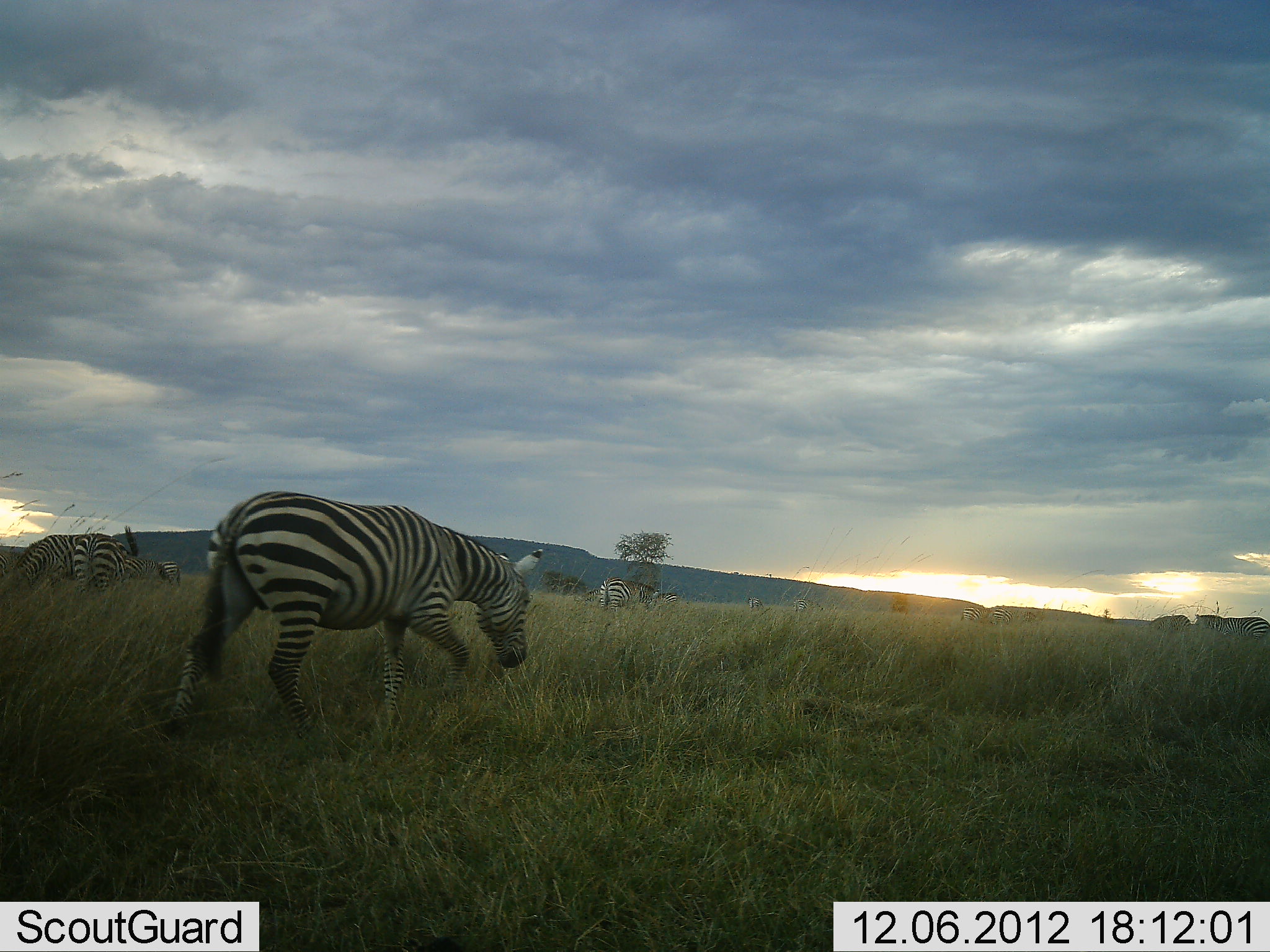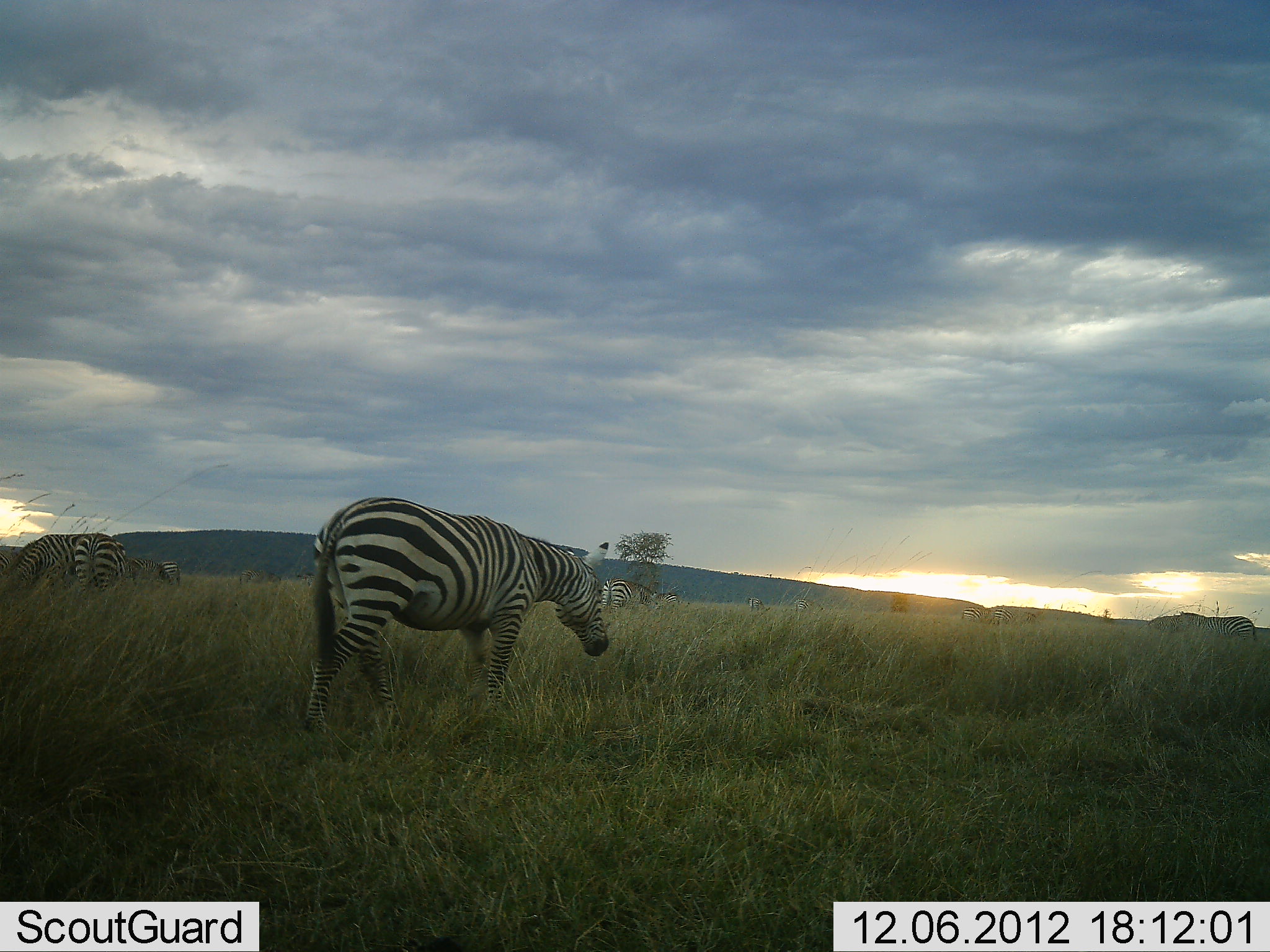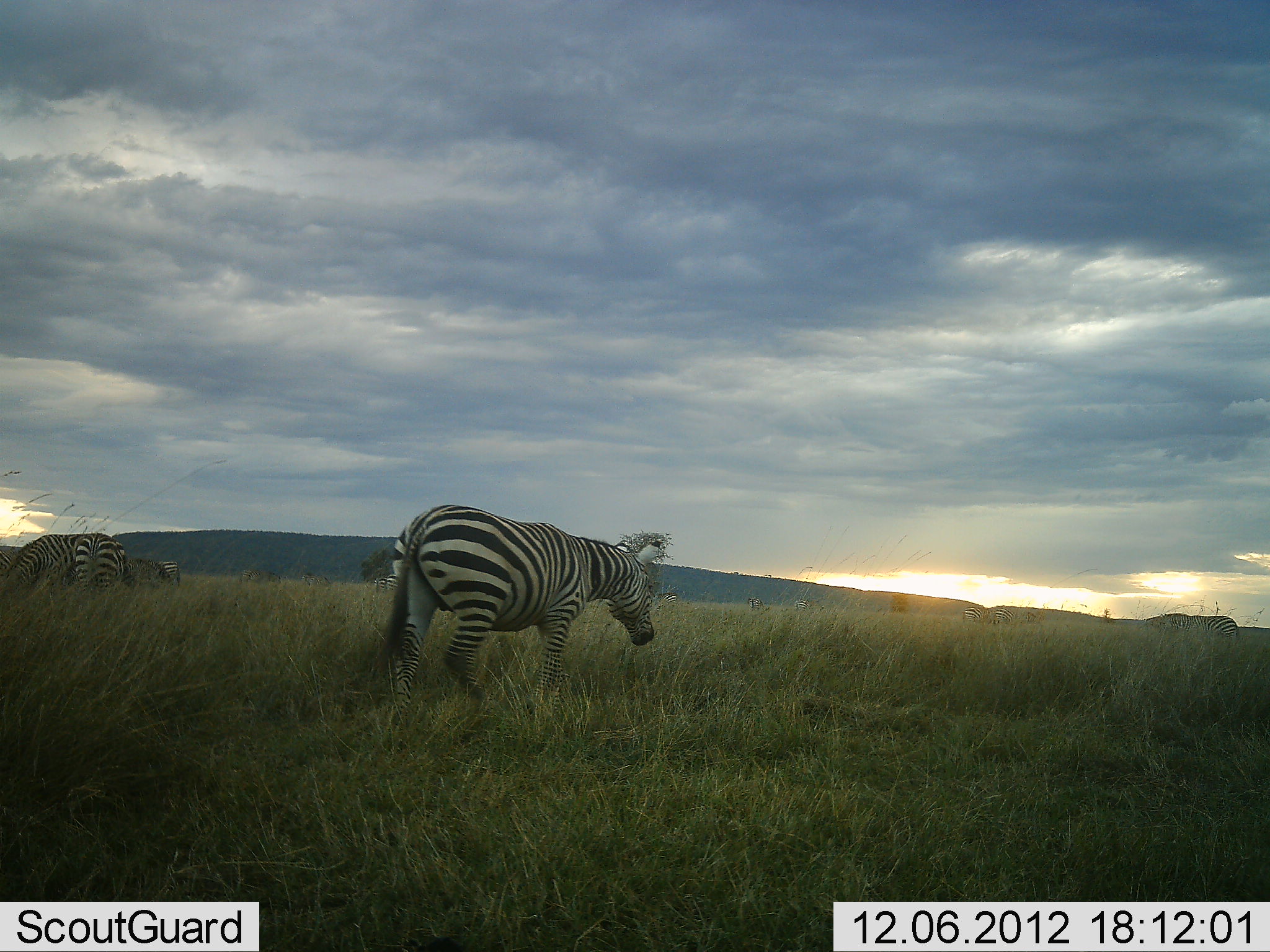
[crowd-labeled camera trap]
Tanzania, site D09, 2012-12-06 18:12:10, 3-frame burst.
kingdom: Animalia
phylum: Chordata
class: Mammalia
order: Perissodactyla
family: Equidae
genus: Equus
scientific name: Equus quagga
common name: plains zebra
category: zebra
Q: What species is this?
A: Zebra (plains zebra) (Equus quagga).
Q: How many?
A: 6.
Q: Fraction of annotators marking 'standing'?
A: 40%.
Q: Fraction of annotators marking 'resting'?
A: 0%.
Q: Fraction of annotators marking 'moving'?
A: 90%.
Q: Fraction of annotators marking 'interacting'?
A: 0%.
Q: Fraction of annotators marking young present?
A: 0%.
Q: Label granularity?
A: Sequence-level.